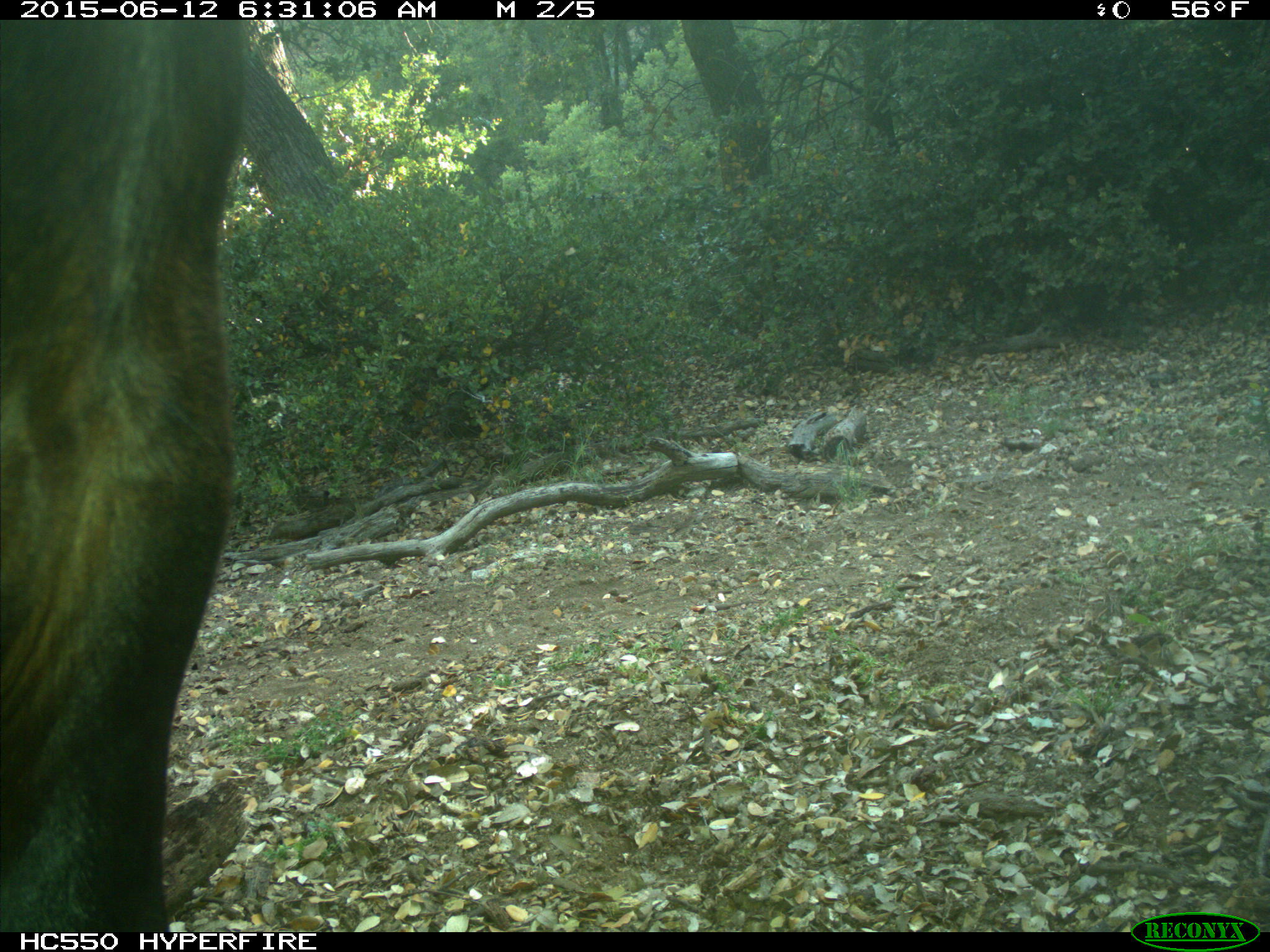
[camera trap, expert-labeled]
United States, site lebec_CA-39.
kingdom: Animalia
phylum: Chordata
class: Mammalia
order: Artiodactyla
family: Bovidae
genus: Bos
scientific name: Bos taurus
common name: domestic cow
Bos taurus (domestic cow).